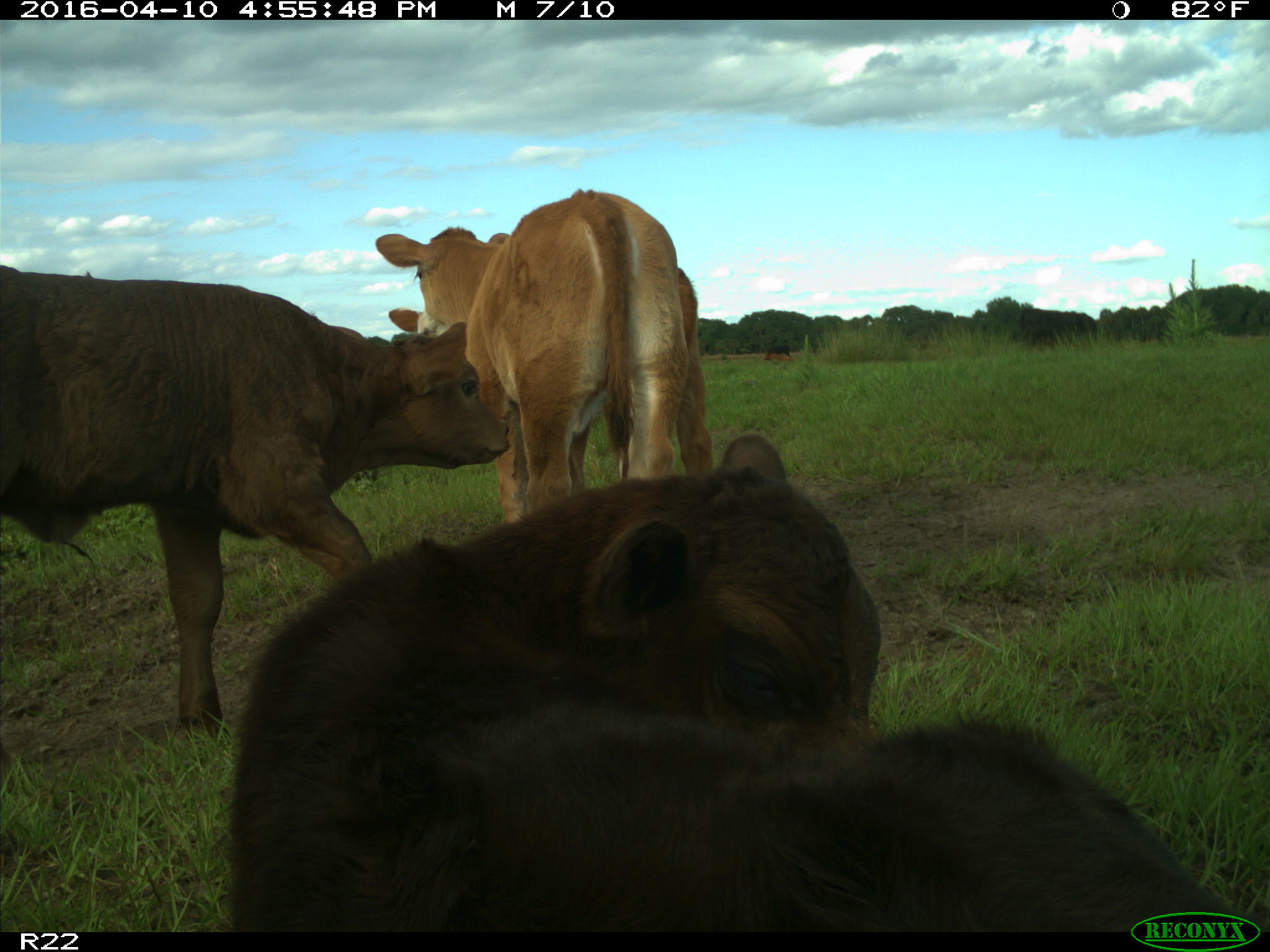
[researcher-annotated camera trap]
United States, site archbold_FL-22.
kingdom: Animalia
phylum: Chordata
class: Mammalia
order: Artiodactyla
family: Bovidae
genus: Bos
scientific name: Bos taurus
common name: domestic cow